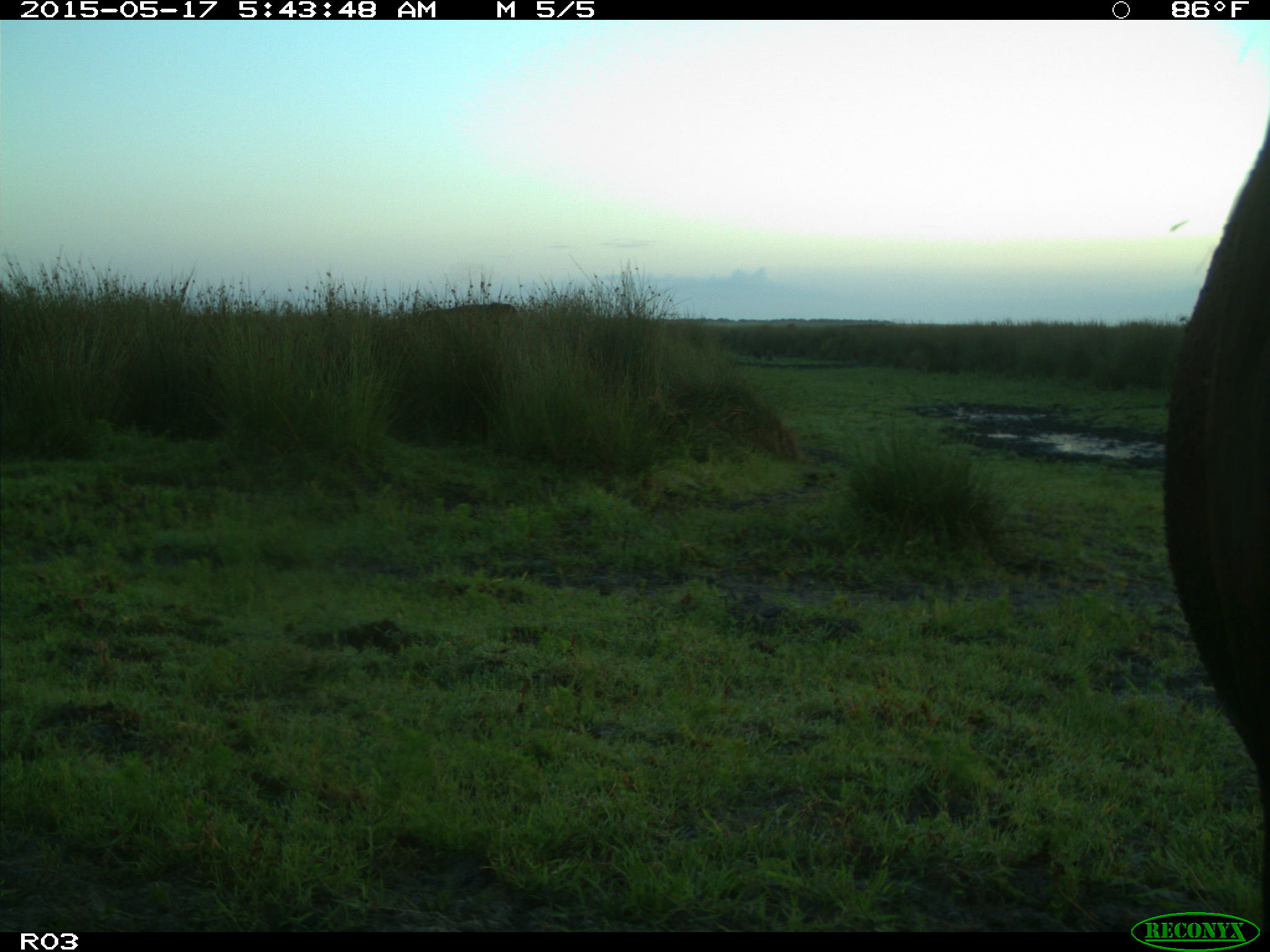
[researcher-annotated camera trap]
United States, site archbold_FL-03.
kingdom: Animalia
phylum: Chordata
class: Mammalia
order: Artiodactyla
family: Bovidae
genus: Bos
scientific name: Bos taurus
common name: domestic cow